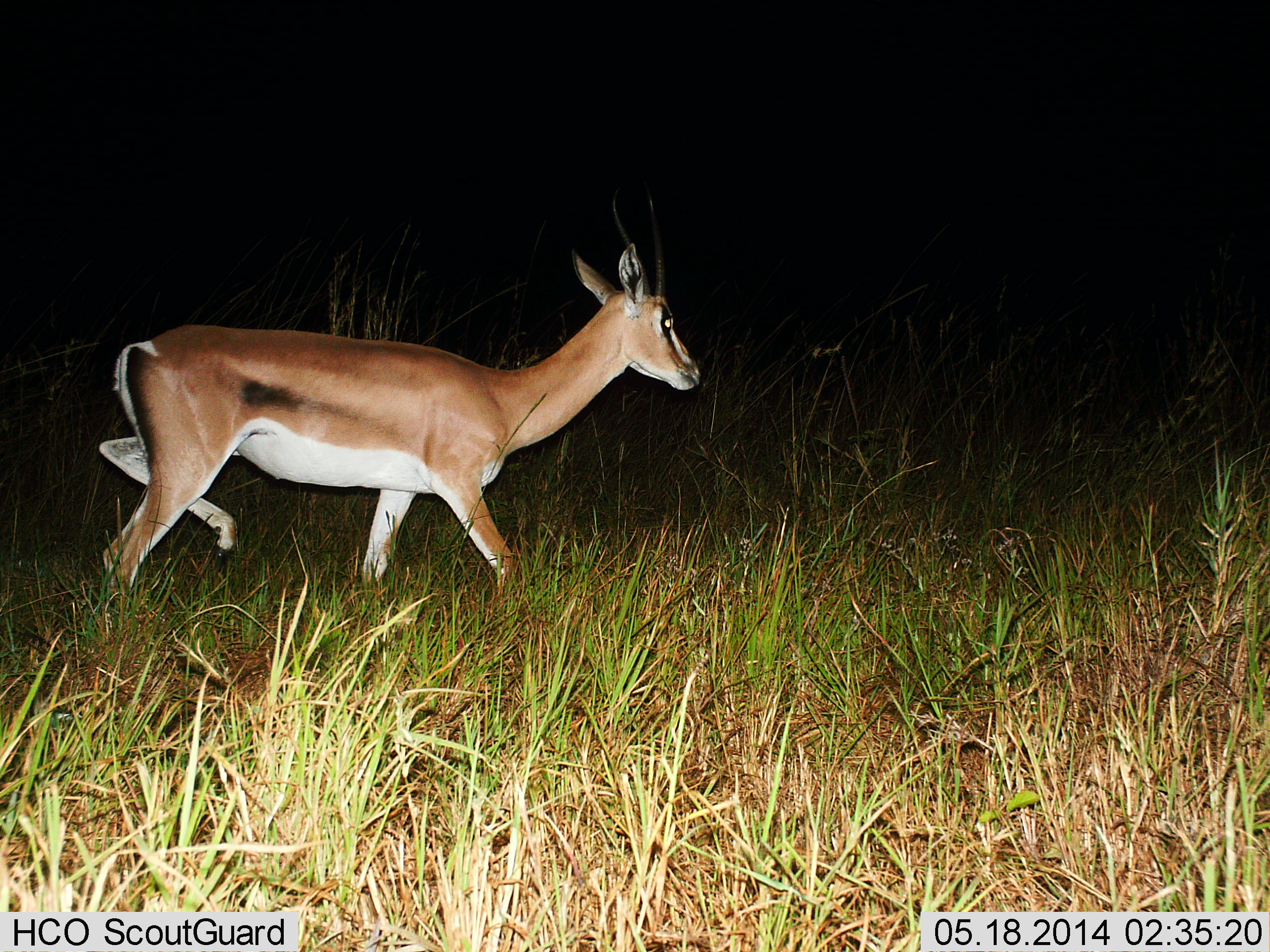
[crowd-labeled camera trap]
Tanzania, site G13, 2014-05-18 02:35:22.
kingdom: Animalia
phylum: Chordata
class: Mammalia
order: Artiodactyla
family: Bovidae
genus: Nanger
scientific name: Nanger granti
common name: grant's gazelle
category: gazellegrants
Gazellegrants (grant's gazelle) (Nanger granti), count 1. Behavior (volunteer vote fractions): standing 12%, resting 0%, moving 88%, interacting 0%. Young present (vote fraction): 0%. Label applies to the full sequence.